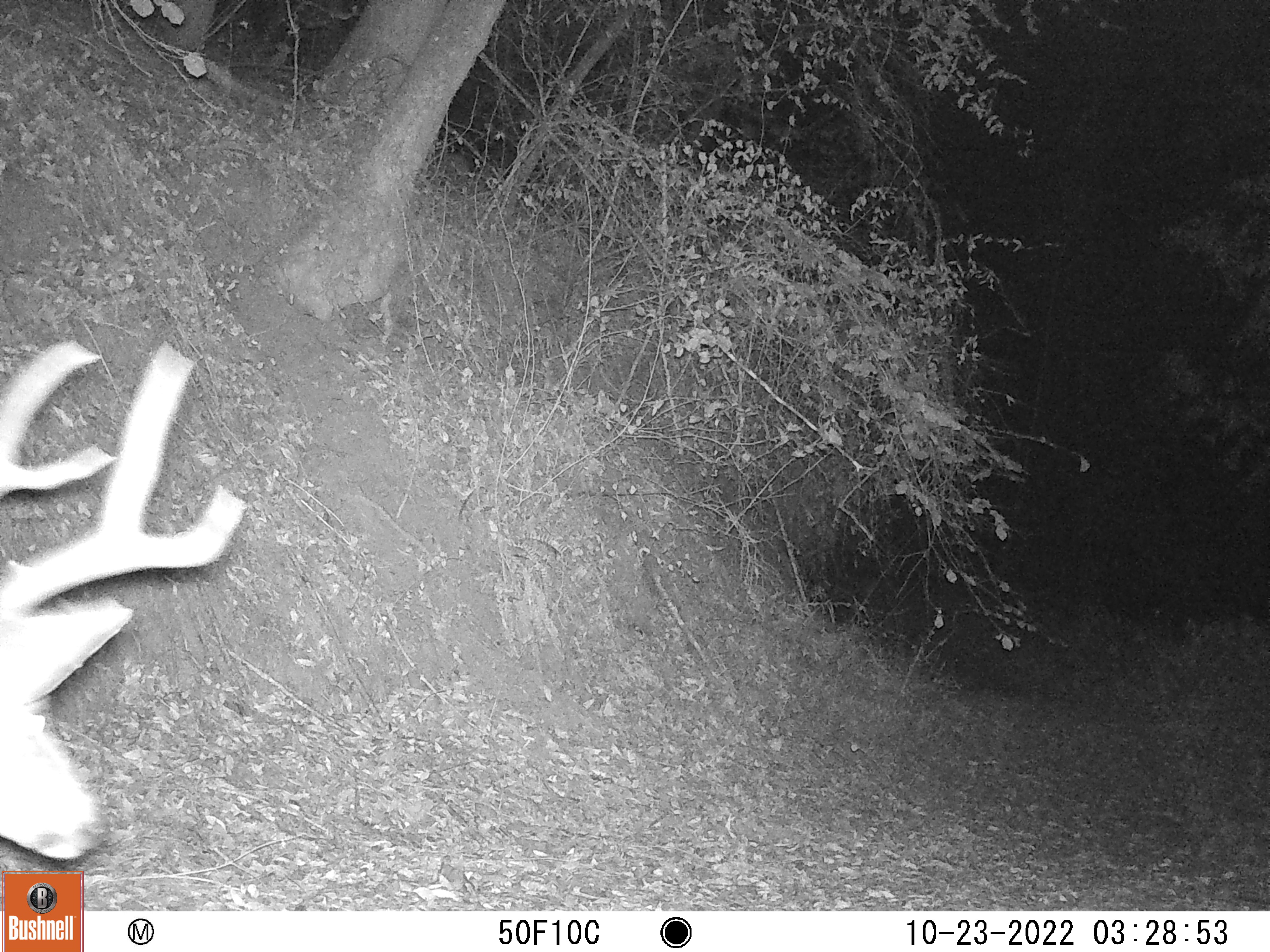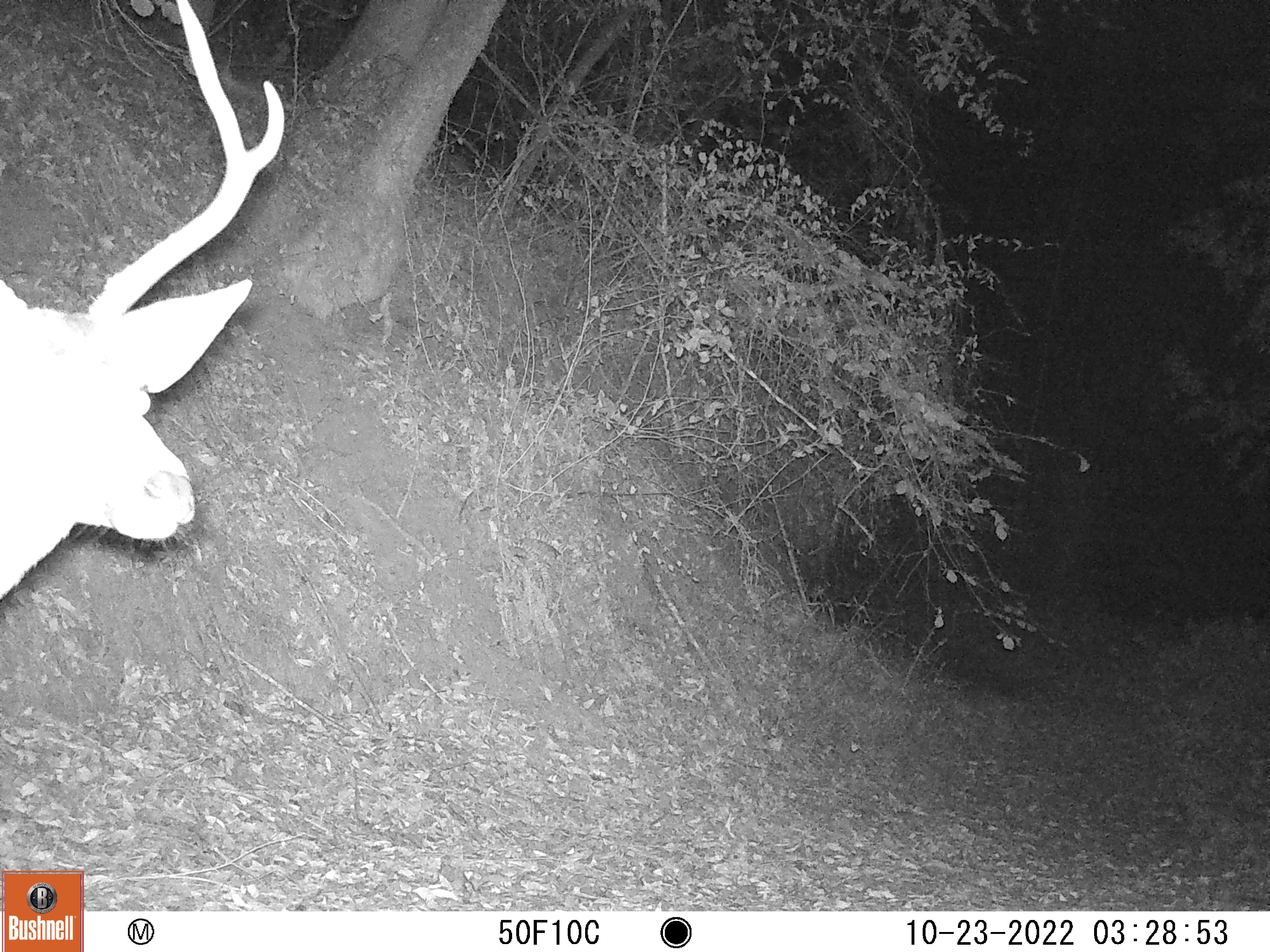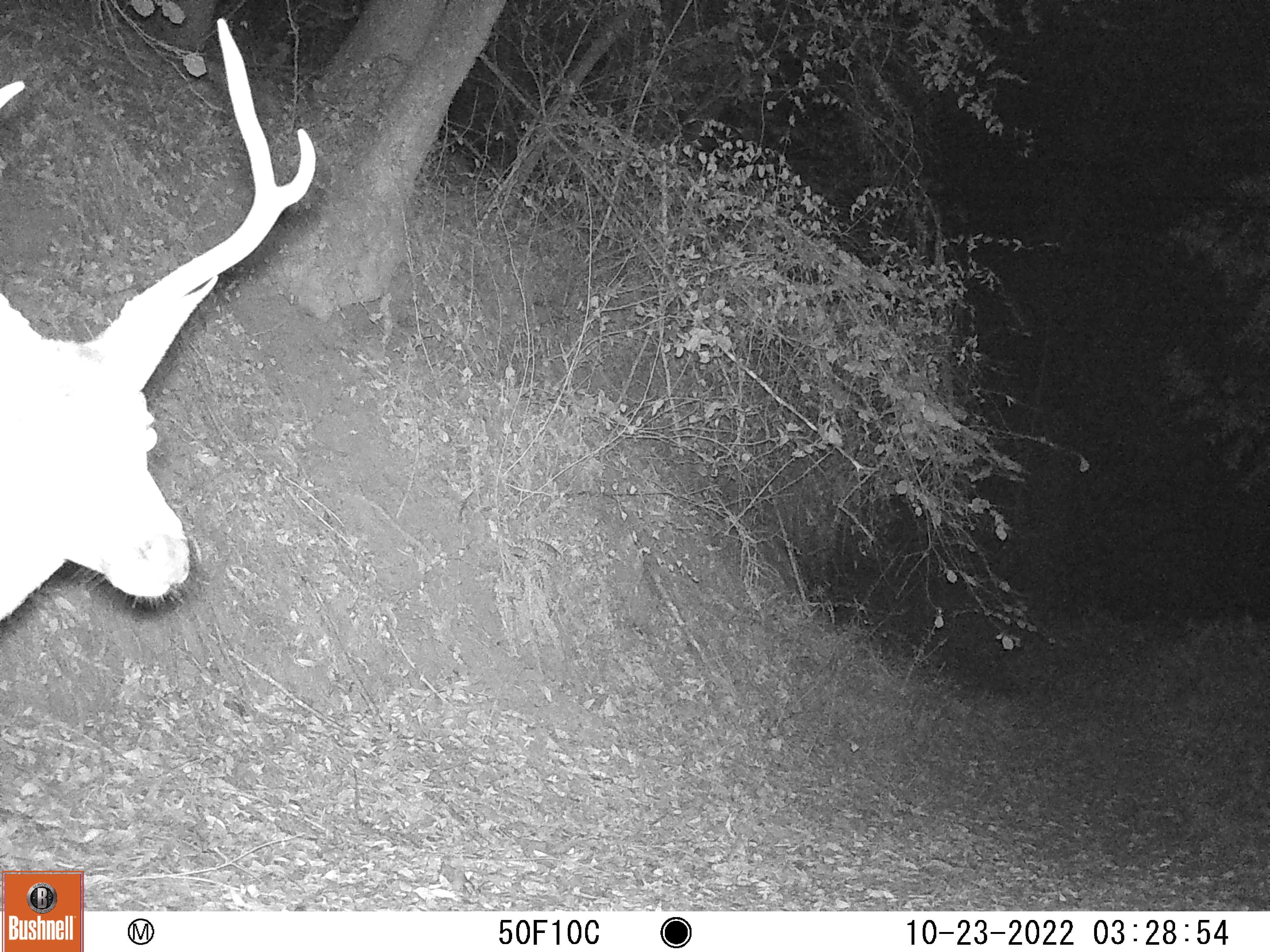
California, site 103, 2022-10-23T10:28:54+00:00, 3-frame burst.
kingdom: Animalia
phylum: Chordata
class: Mammalia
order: Artiodactyla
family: Cervidae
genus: Odocoileus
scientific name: Odocoileus hemionus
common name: mule deer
Mule deer (Odocoileus hemionus).